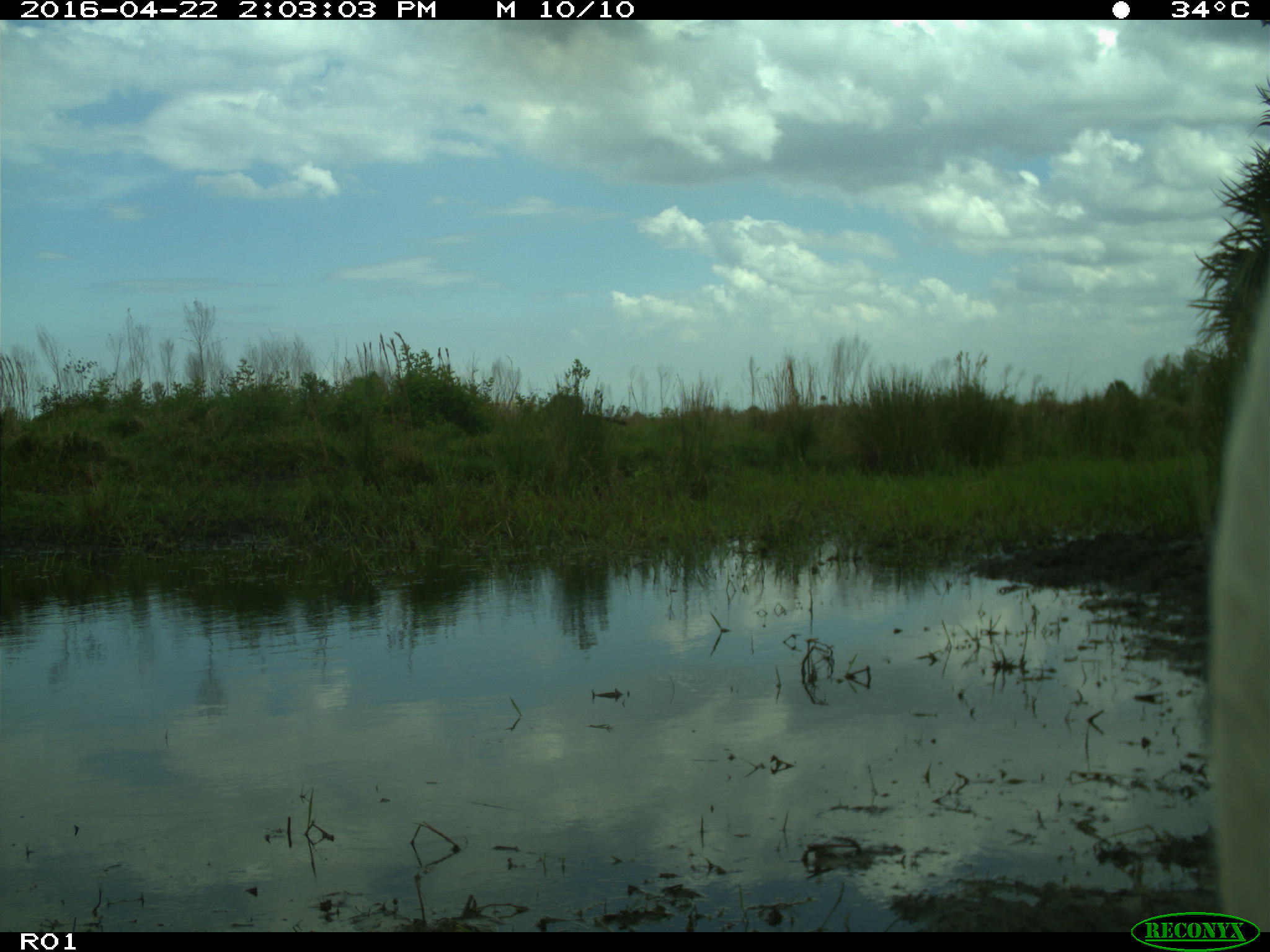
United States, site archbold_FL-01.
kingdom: Animalia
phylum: Chordata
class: Mammalia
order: Artiodactyla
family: Bovidae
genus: Bos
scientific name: Bos taurus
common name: domestic cow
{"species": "Bos taurus (domestic cow)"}